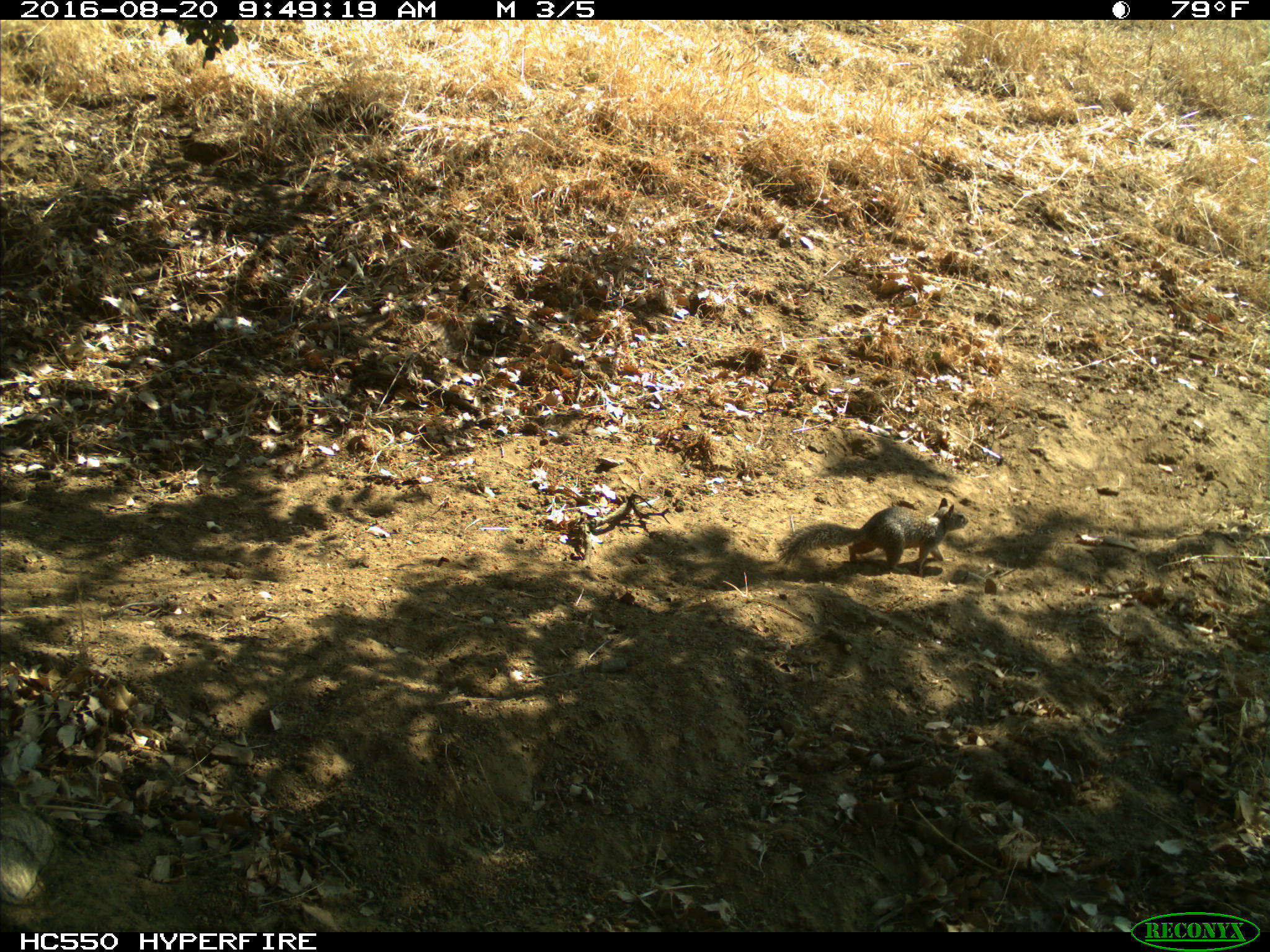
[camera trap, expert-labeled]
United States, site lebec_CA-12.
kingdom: Animalia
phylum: Chordata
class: Mammalia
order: Rodentia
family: Sciuridae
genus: Otospermophilus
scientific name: Otospermophilus beecheyi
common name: california ground squirrel